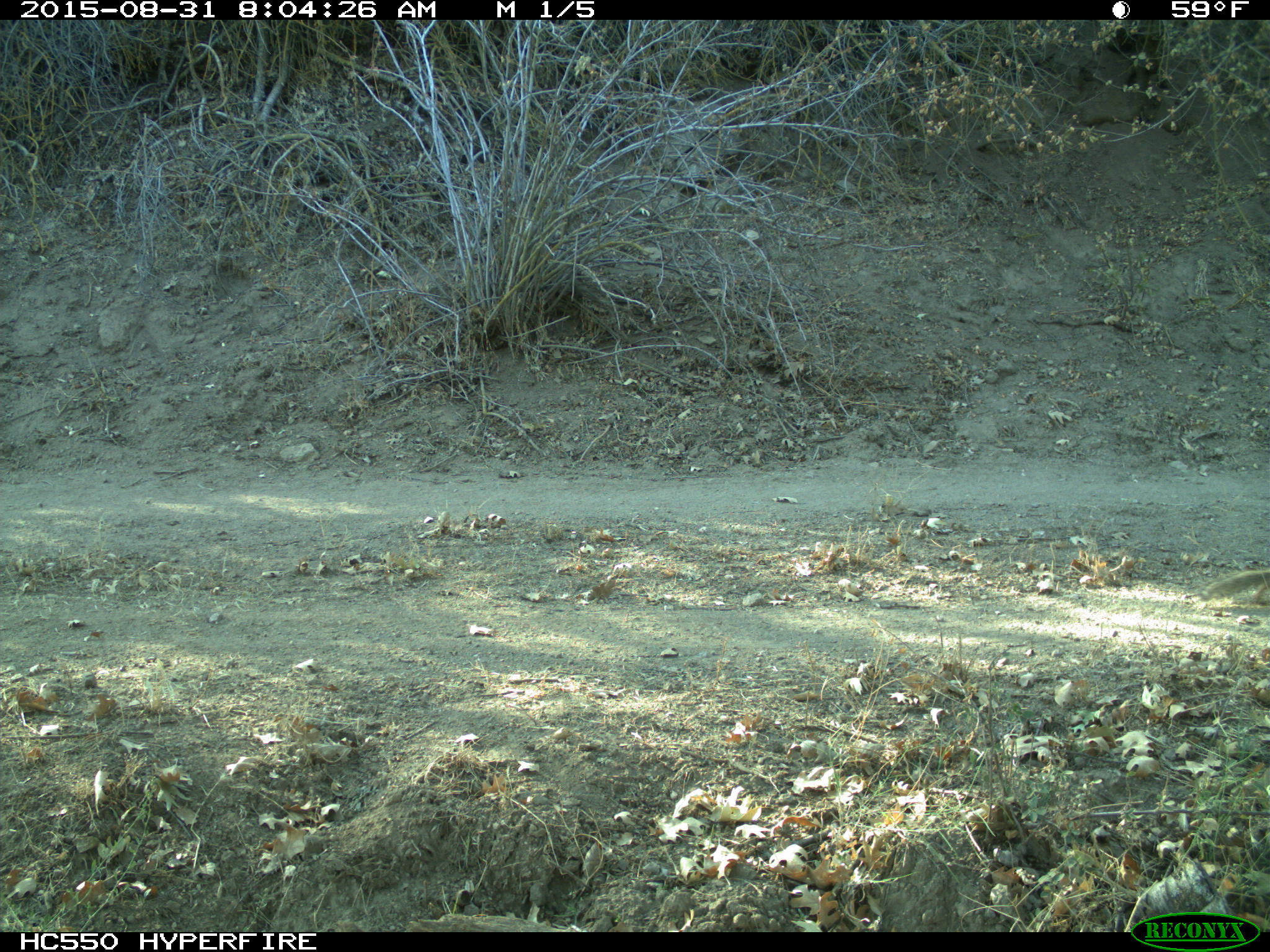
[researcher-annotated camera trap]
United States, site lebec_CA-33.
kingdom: Animalia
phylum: Chordata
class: Mammalia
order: Rodentia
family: Sciuridae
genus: Otospermophilus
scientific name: Otospermophilus beecheyi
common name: california ground squirrel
Otospermophilus beecheyi (california ground squirrel).